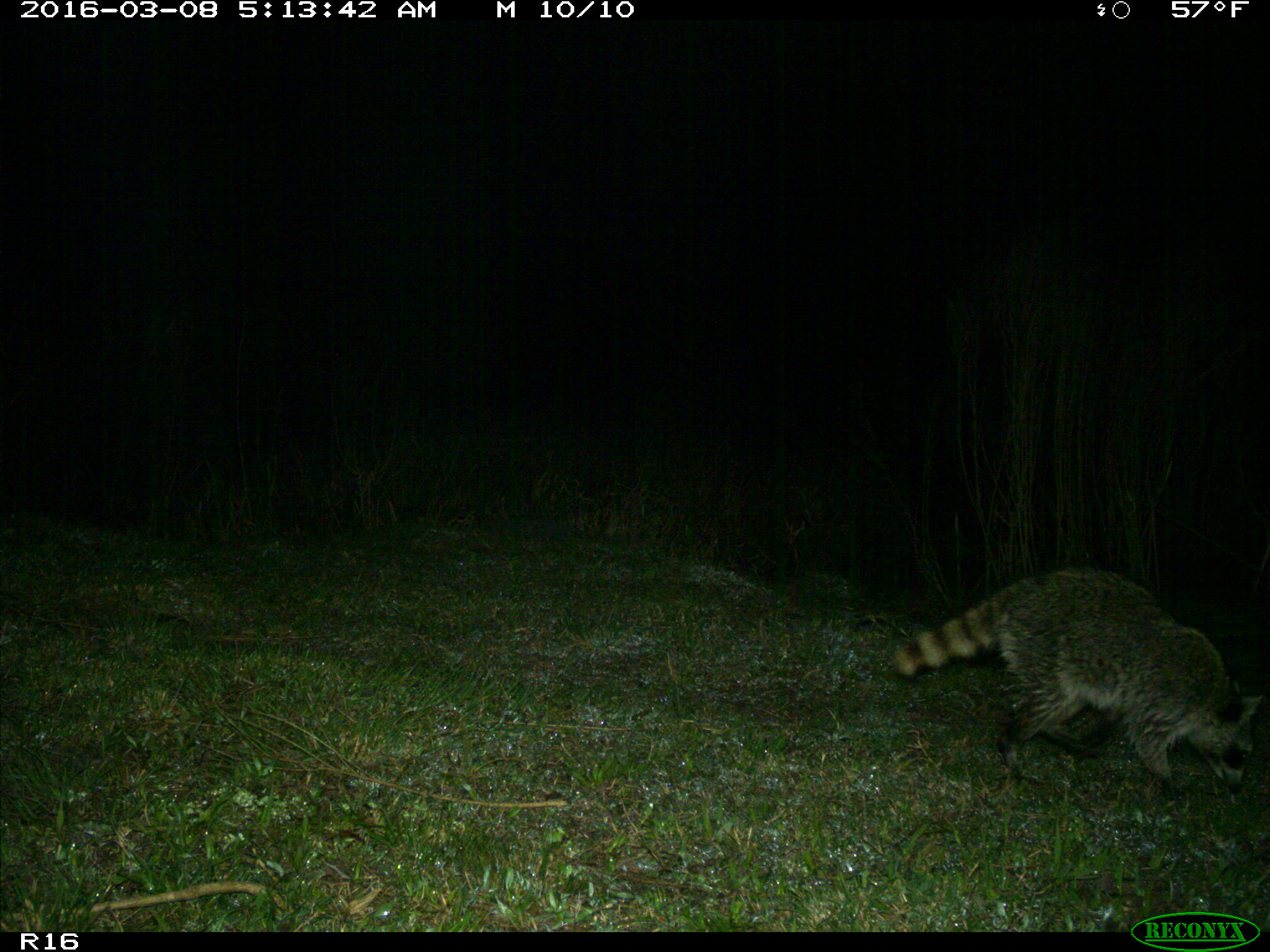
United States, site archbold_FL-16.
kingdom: Animalia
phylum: Chordata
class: Mammalia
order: Carnivora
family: Procyonidae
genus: Procyon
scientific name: Procyon lotor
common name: common raccoon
Procyon lotor (common raccoon).